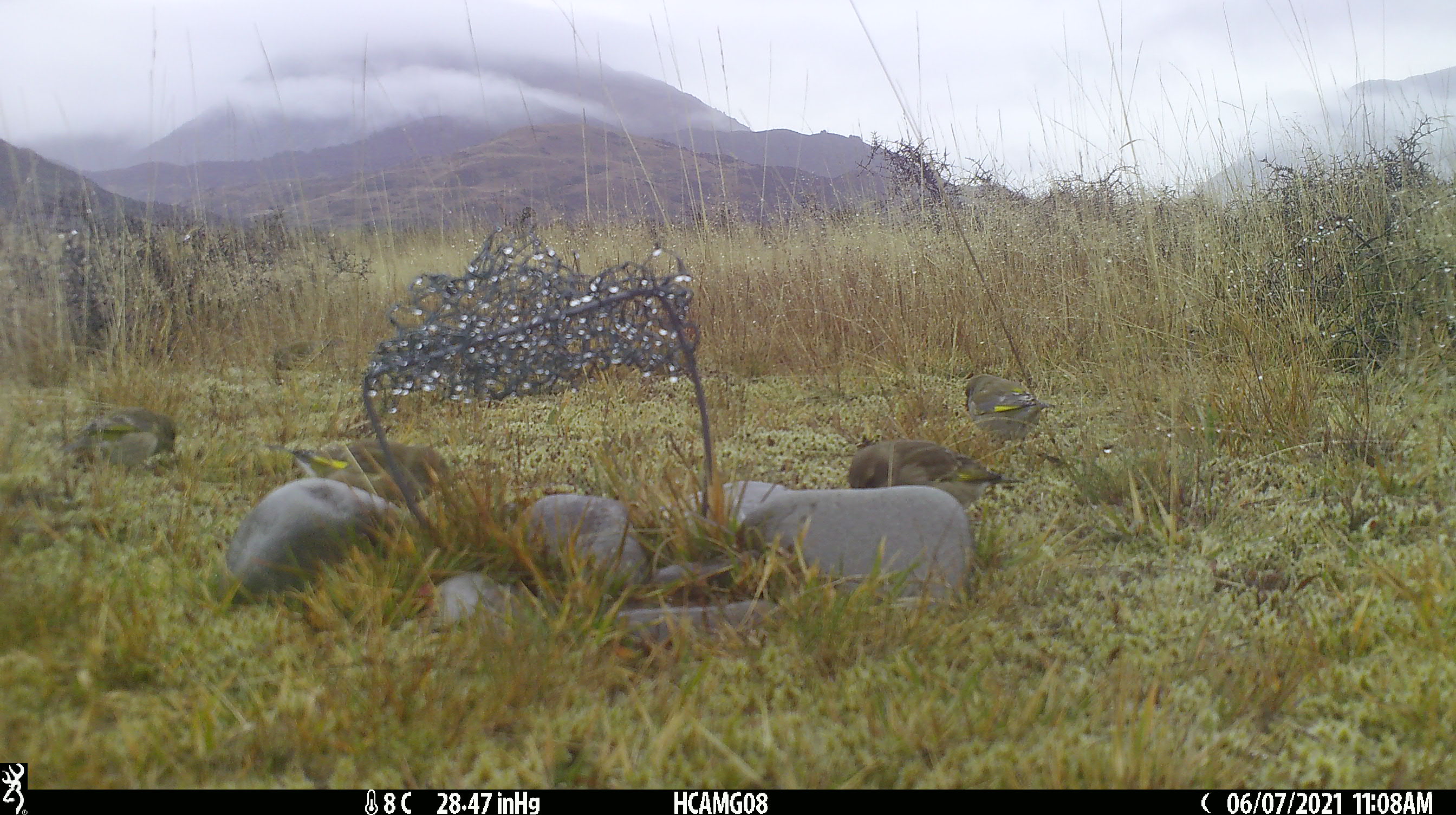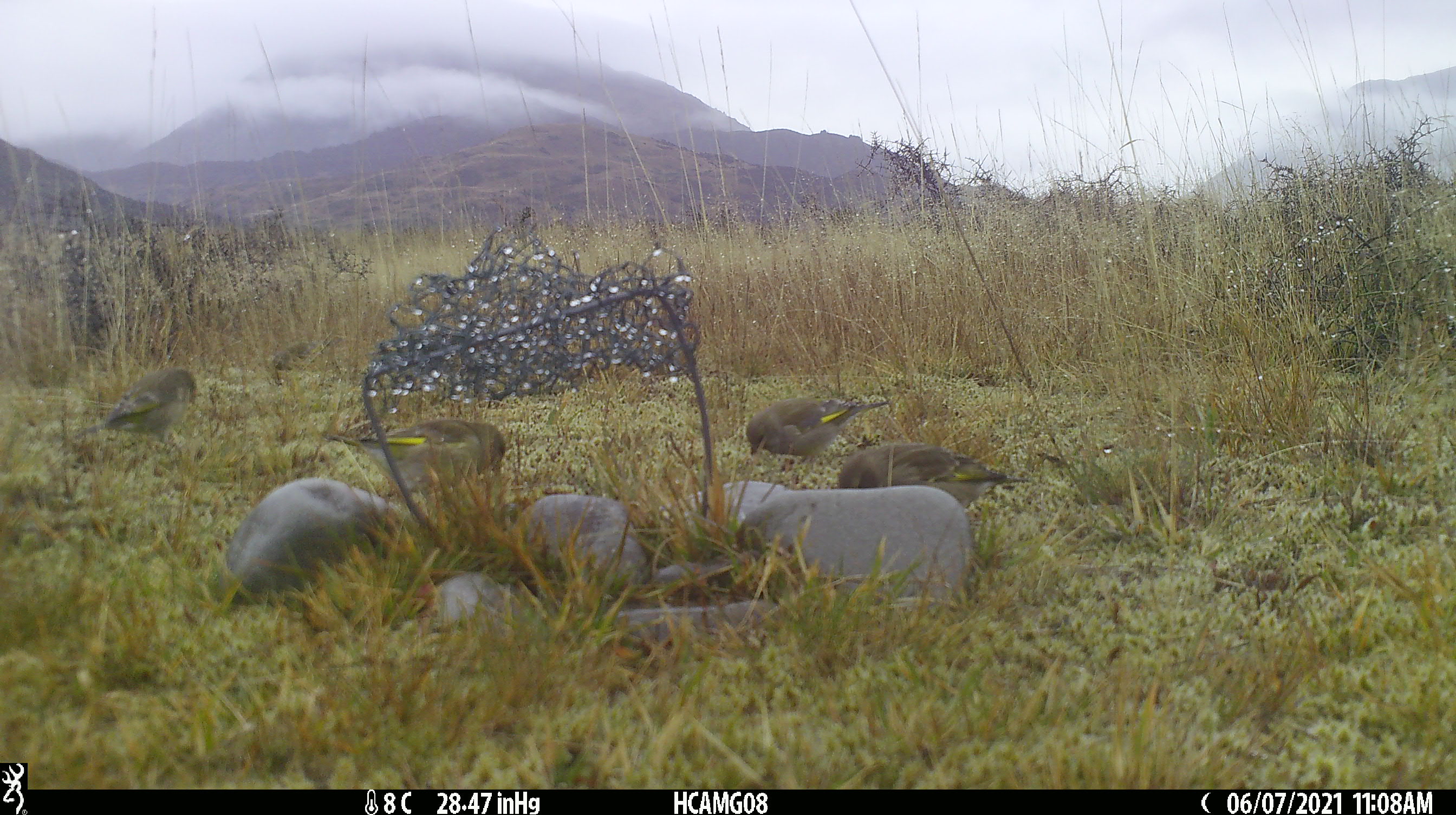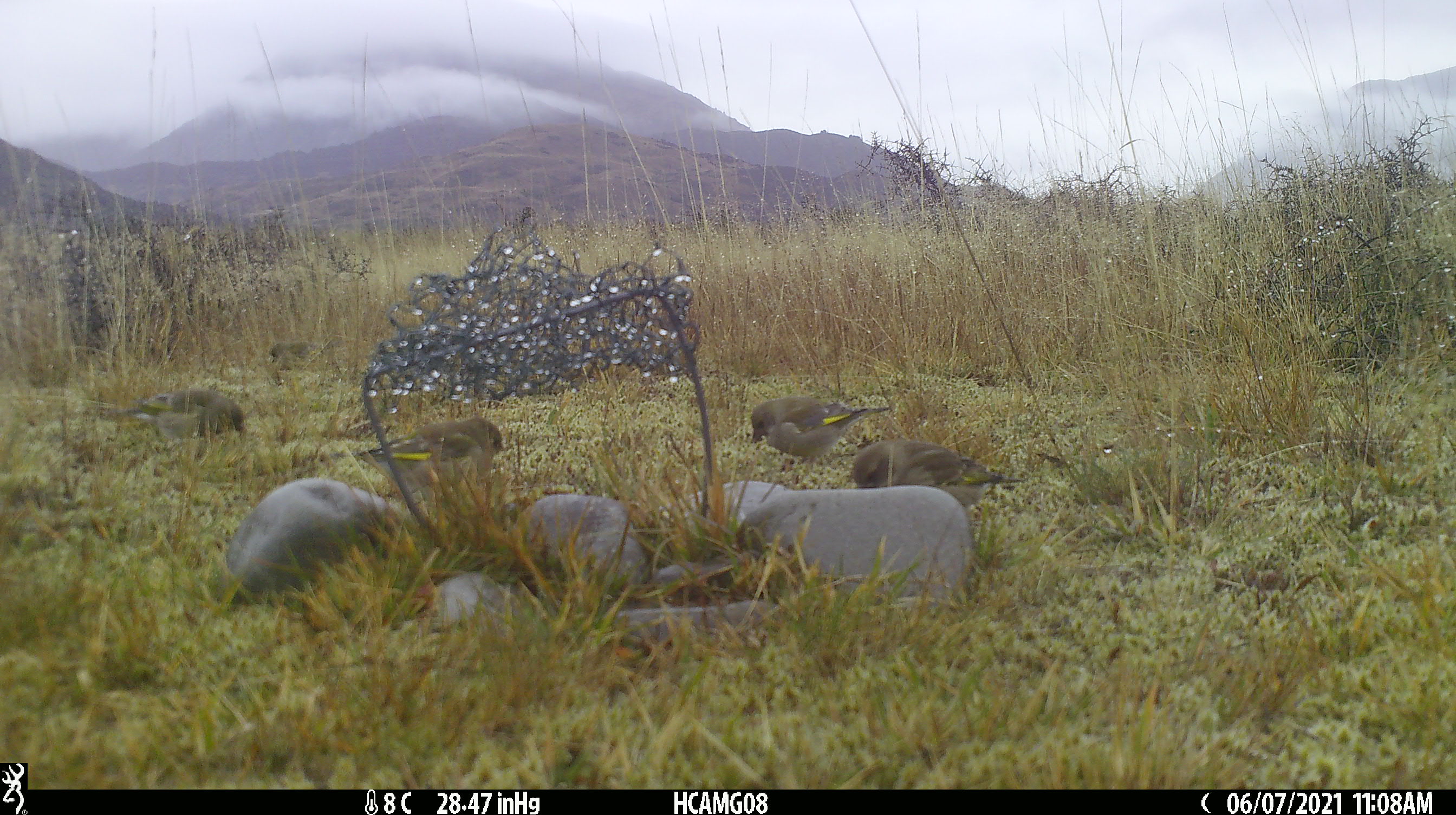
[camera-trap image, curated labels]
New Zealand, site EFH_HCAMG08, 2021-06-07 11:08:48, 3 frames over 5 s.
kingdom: Animalia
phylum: Chordata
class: Aves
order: Passeriformes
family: Fringillidae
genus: Chloris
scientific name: Chloris chloris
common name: greenfinch